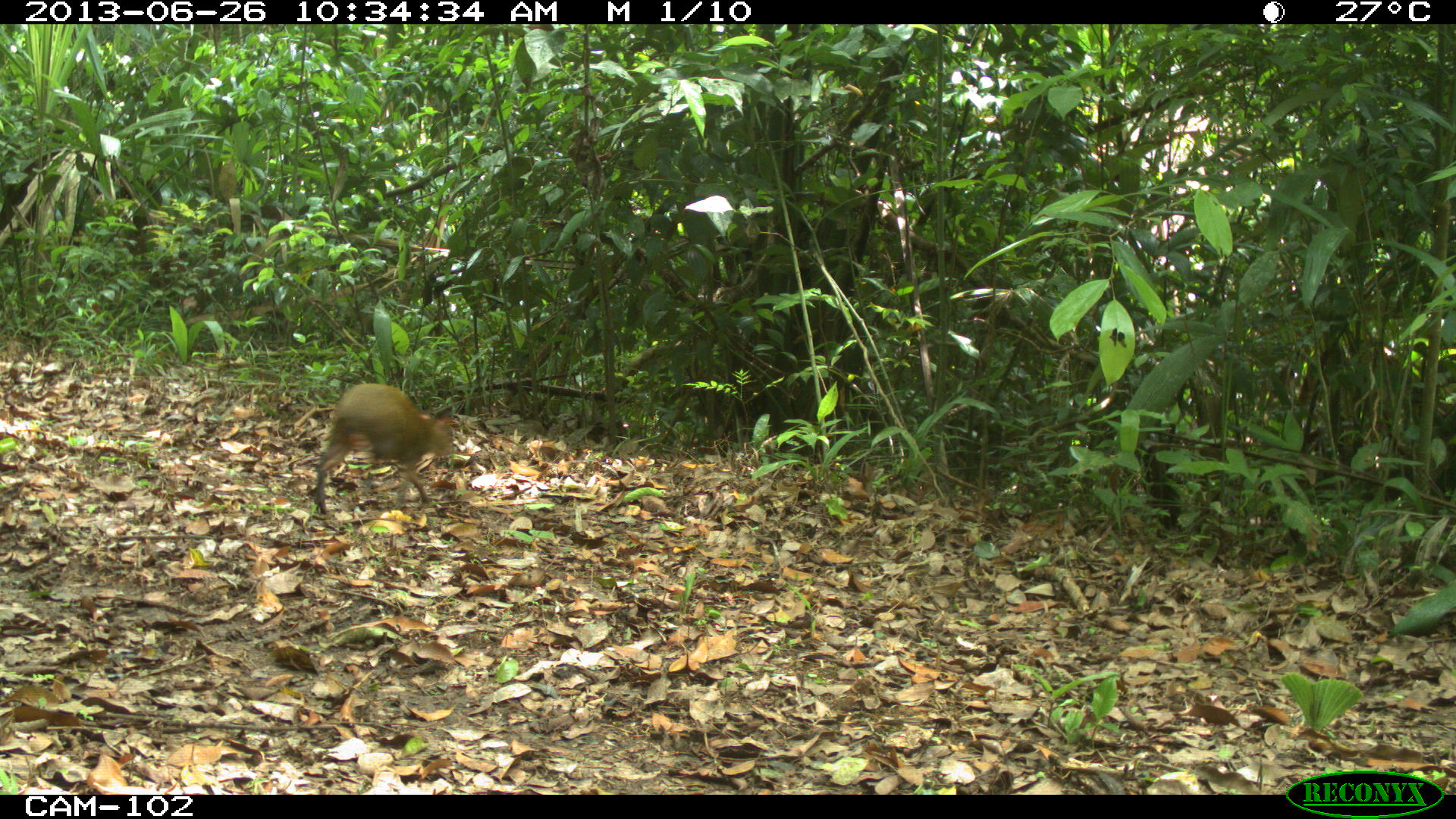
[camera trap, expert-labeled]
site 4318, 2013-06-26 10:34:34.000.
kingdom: Animalia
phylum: Chordata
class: Mammalia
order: Rodentia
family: Dasyproctidae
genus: Dasyprocta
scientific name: Dasyprocta punctata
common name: central american agouti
Dasyprocta punctata (central american agouti), count 1.